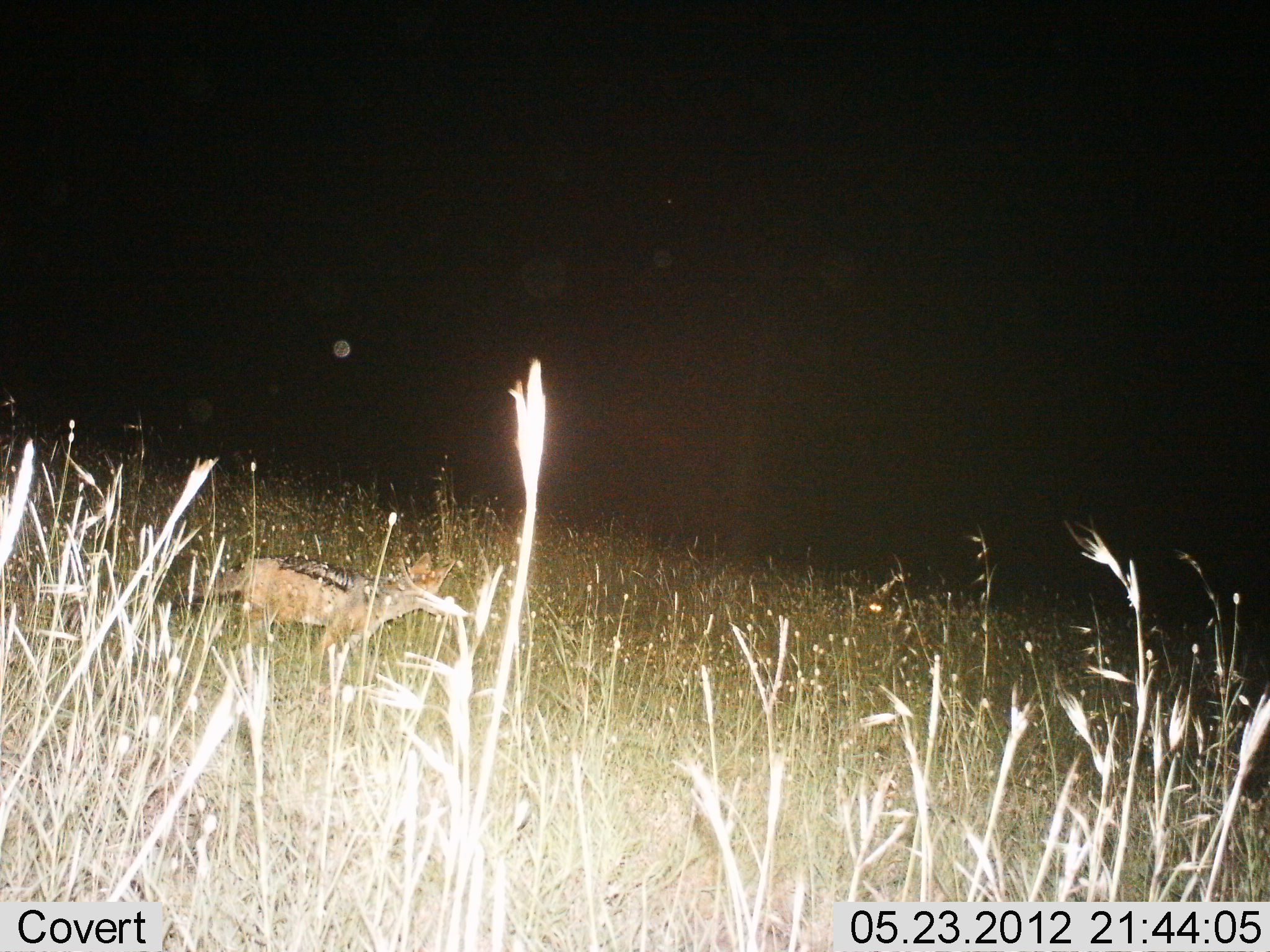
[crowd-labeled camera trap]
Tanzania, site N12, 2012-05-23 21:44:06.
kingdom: Animalia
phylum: Chordata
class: Mammalia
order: Carnivora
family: Canidae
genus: Lupulella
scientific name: Lupulella mesomelas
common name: black-backed jackal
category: jackal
Jackal (black-backed jackal) (Lupulella mesomelas), count 1. Behavior (volunteer vote fractions): standing 90%, resting 0%, moving 10%, interacting 0%. Young present (vote fraction): 0%. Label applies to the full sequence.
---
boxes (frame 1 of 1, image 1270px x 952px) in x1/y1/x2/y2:
animal: 169/548/467/670